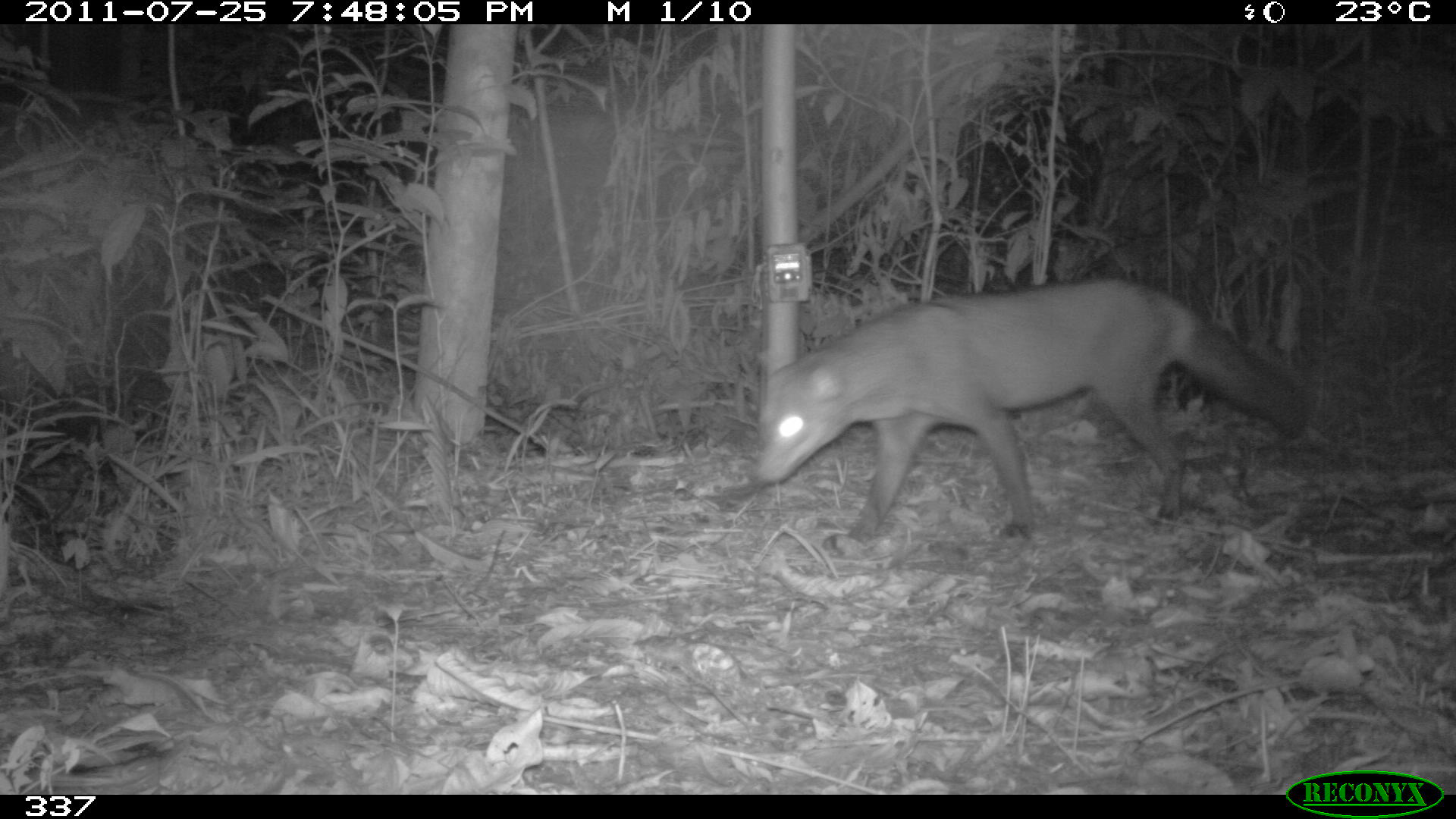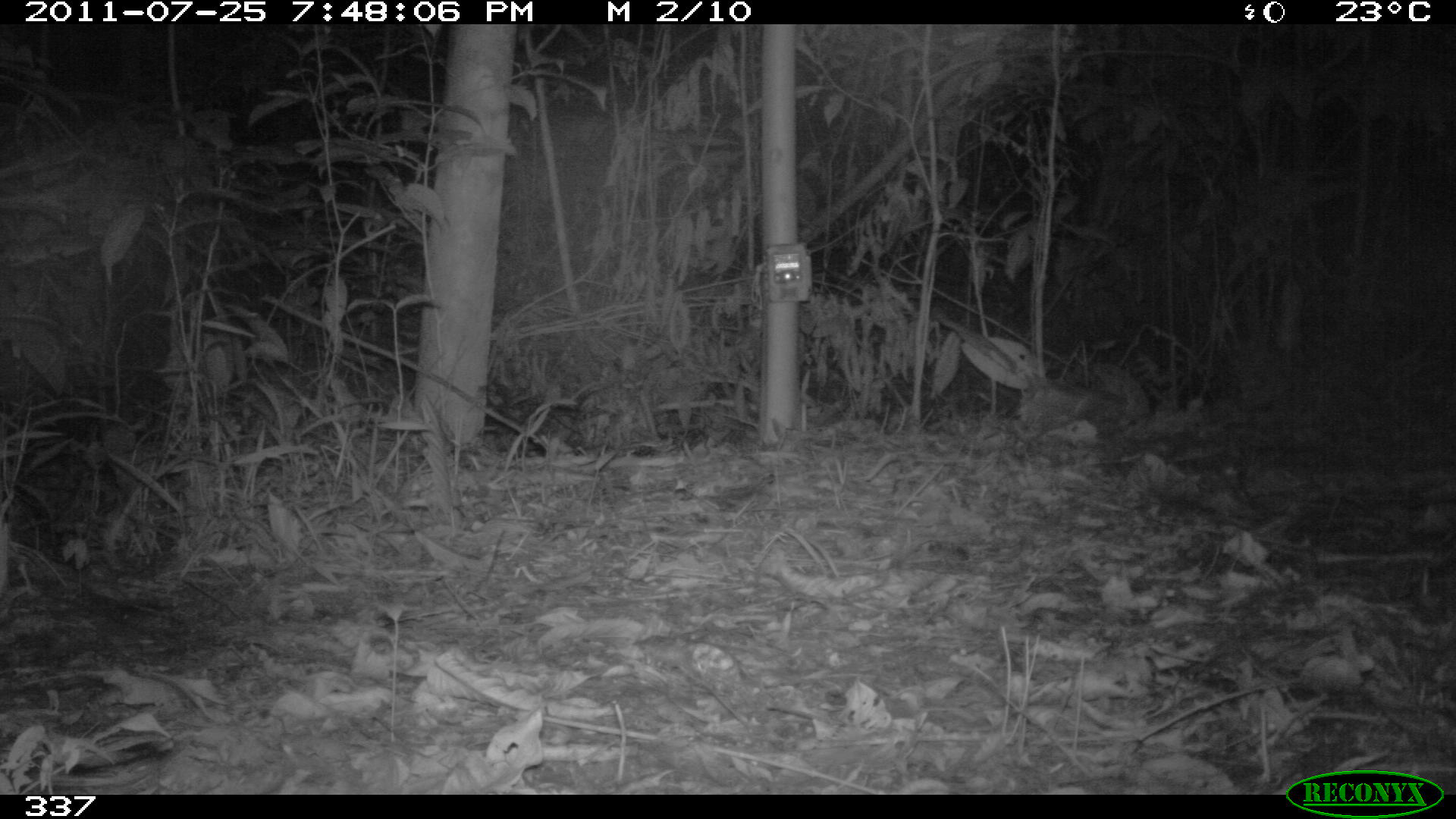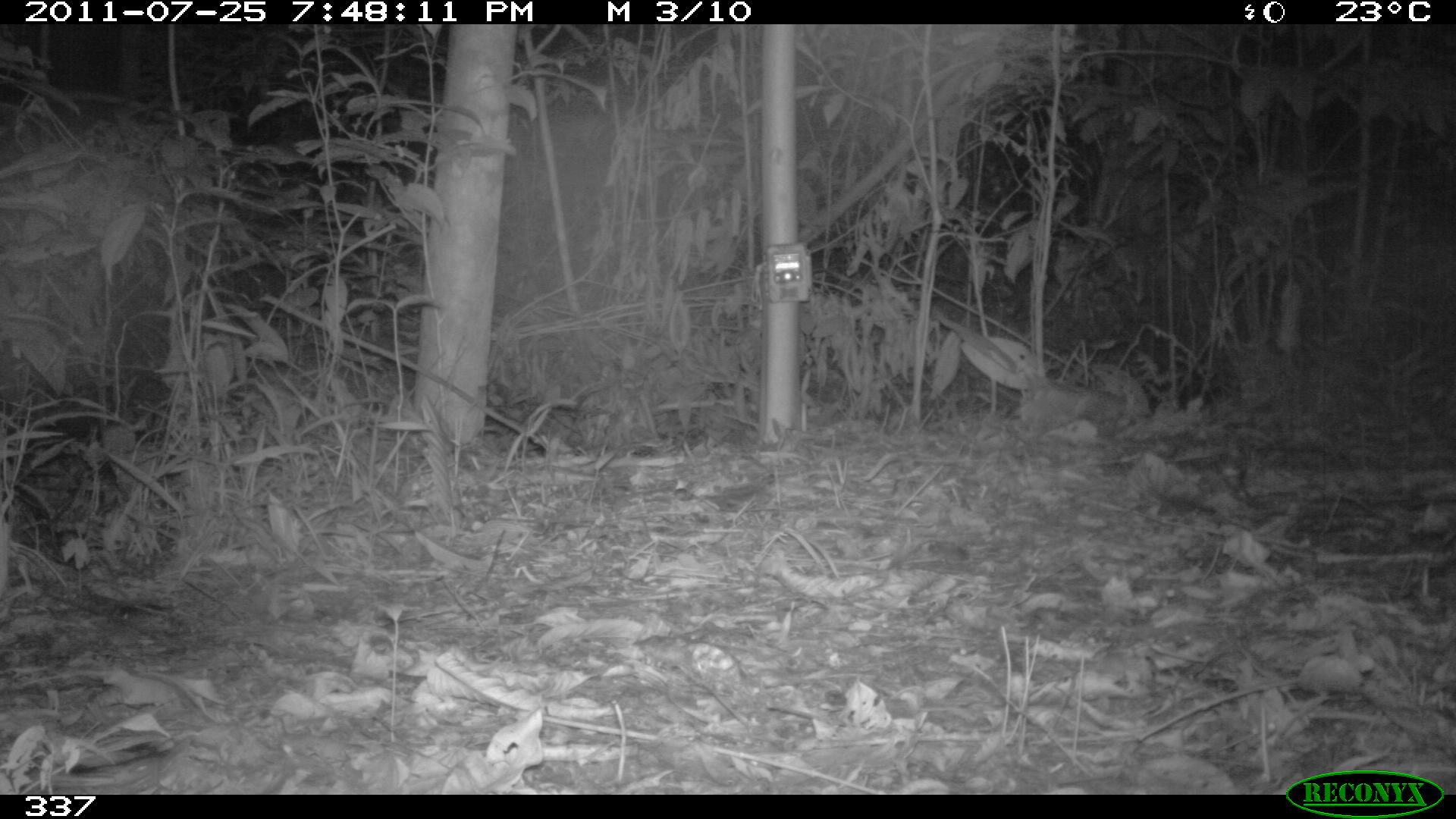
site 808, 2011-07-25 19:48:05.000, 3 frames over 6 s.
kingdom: Animalia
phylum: Chordata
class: Mammalia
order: Carnivora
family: Canidae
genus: Atelocynus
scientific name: Atelocynus microtis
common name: short-eared dog